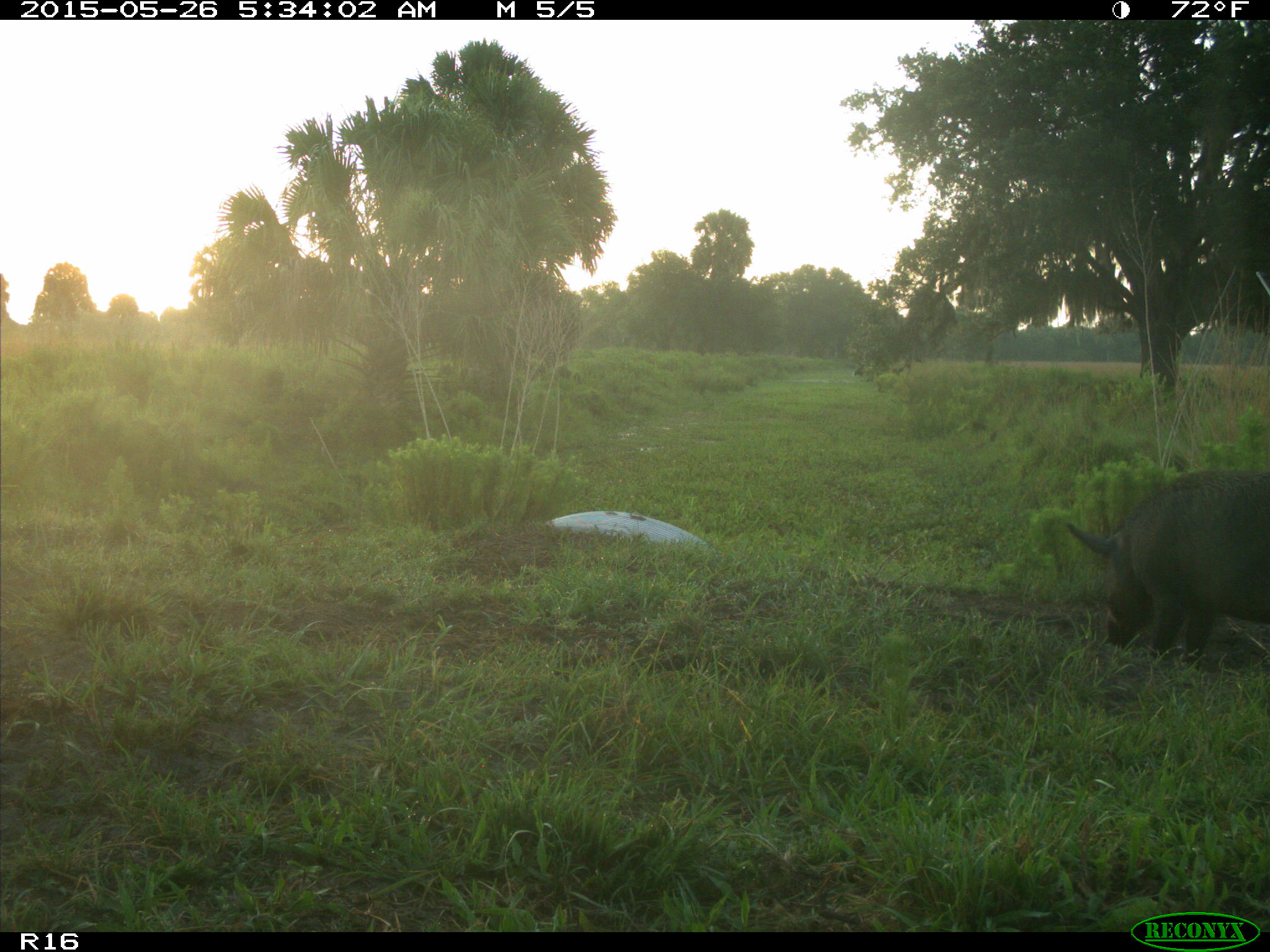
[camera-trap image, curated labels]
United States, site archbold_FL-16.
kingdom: Animalia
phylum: Chordata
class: Mammalia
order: Artiodactyla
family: Suidae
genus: Sus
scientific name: Sus scrofa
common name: wild boar